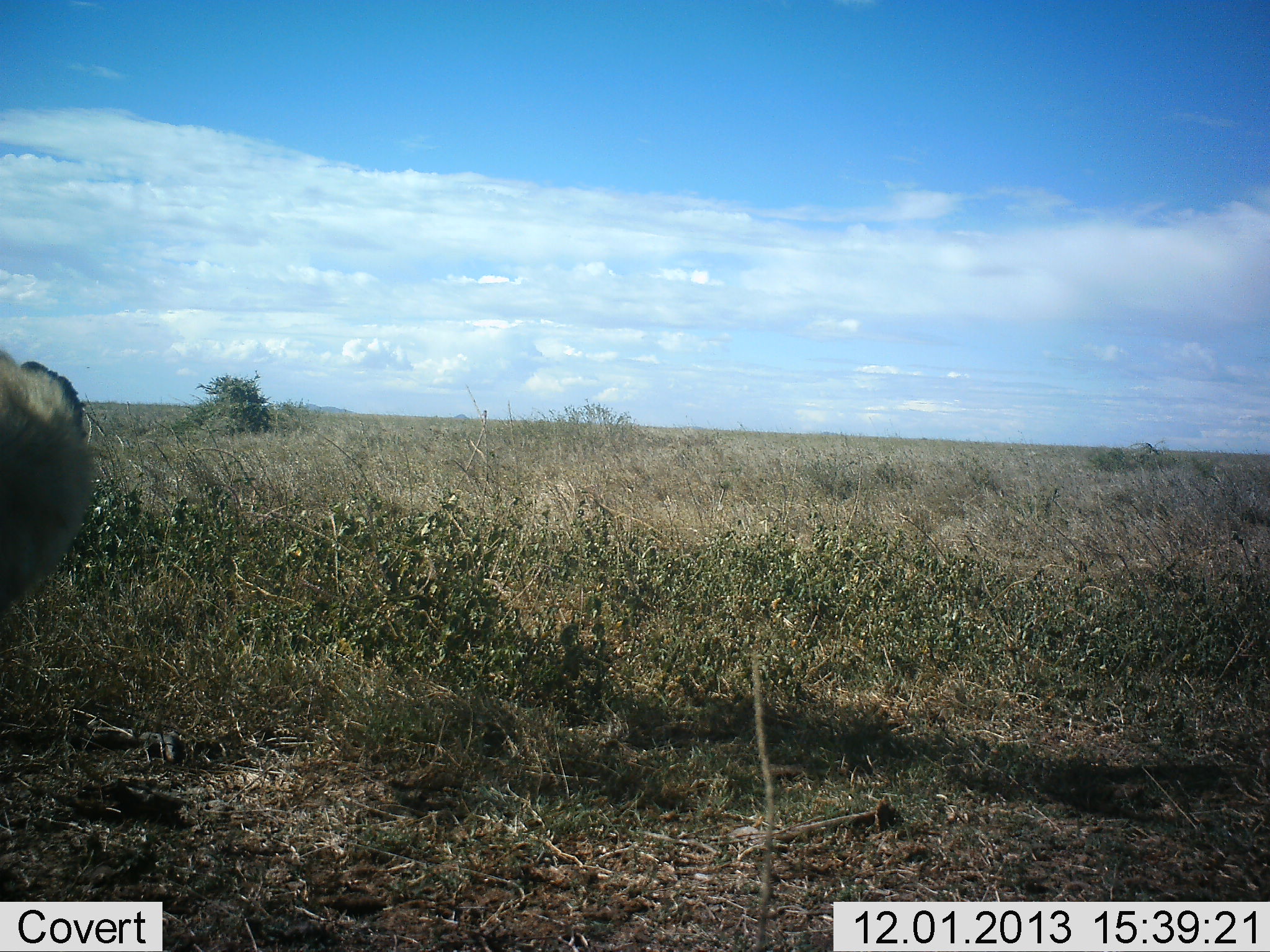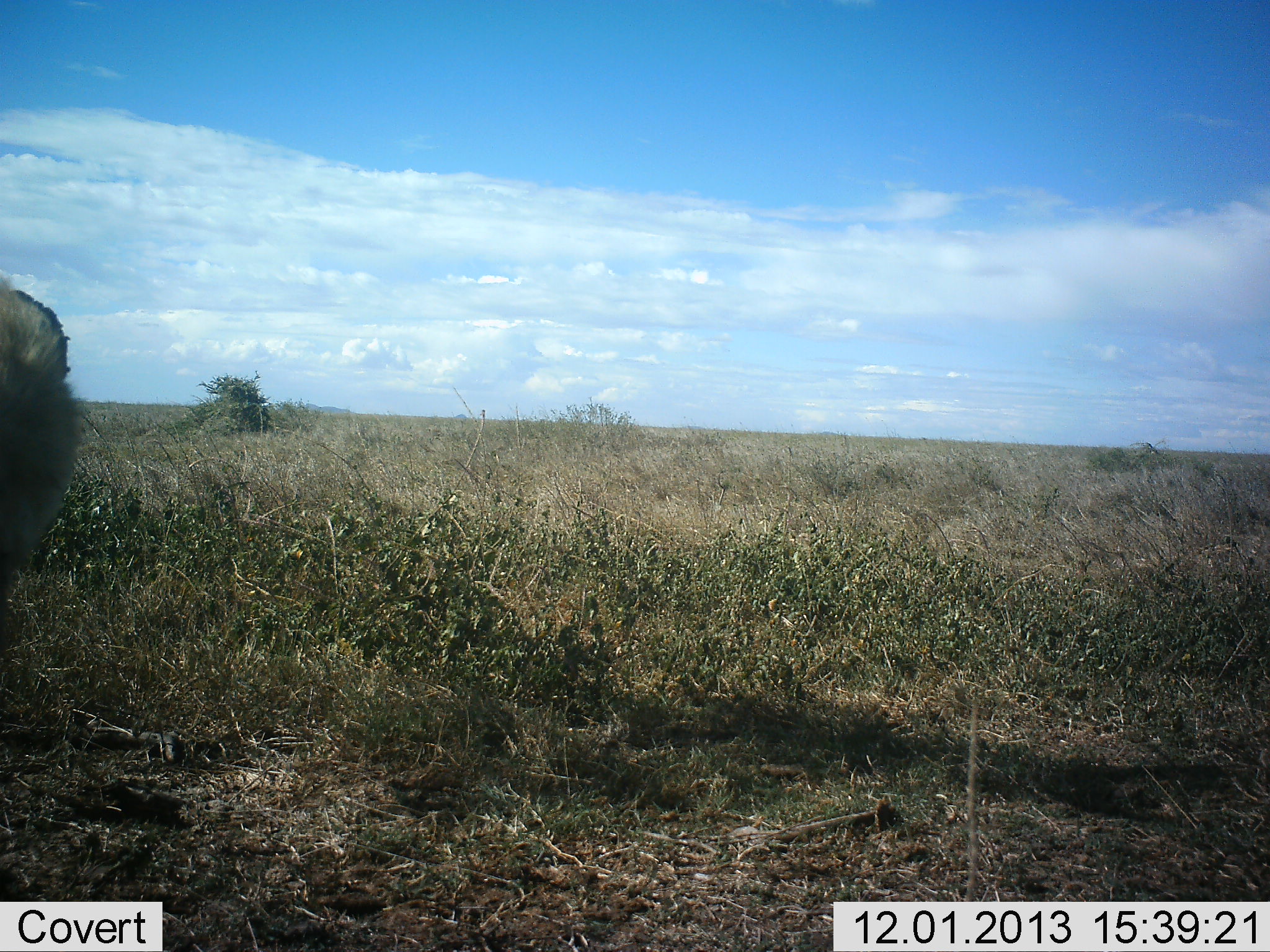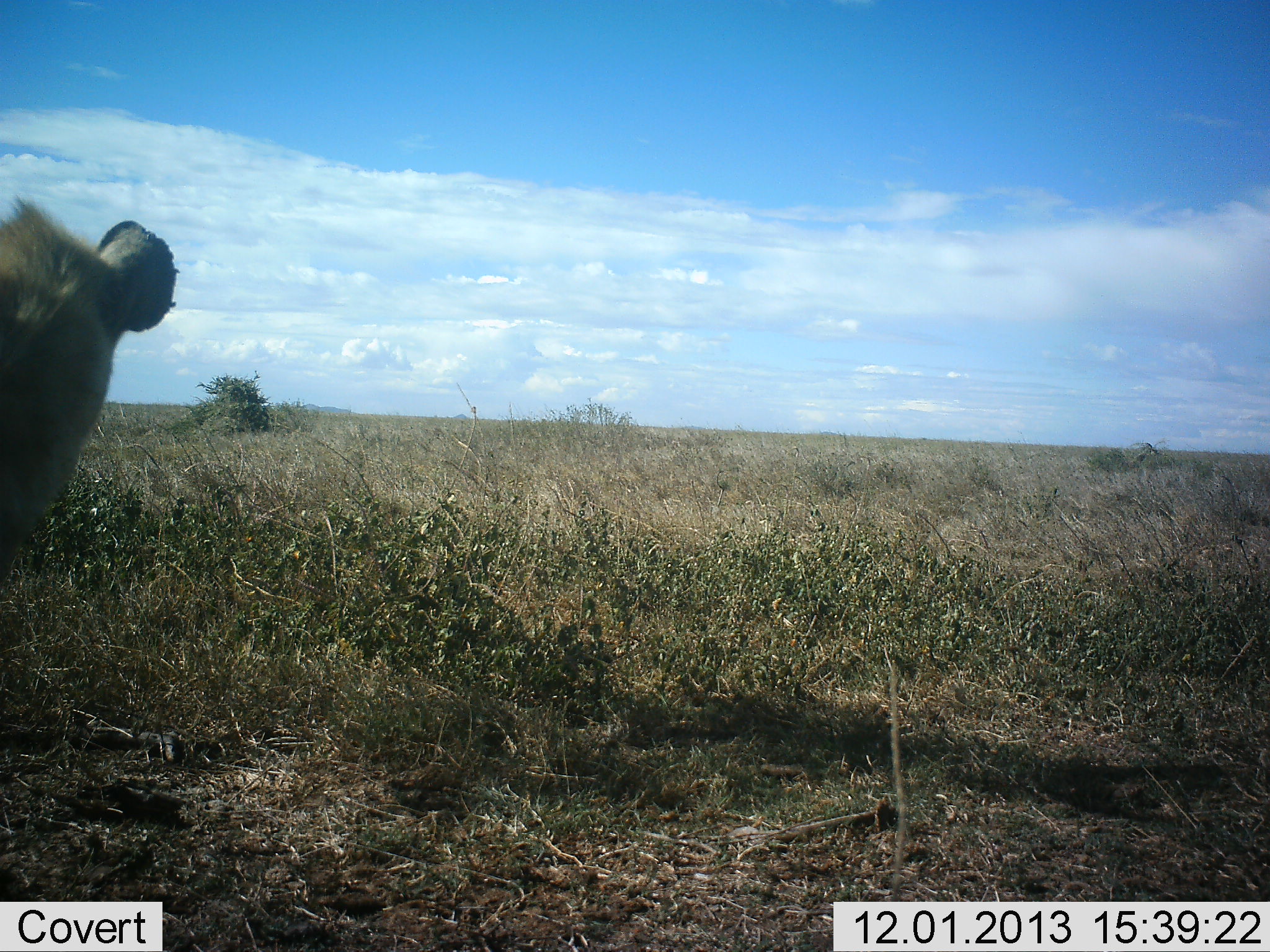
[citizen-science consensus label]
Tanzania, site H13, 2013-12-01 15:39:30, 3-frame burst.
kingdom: Animalia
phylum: Chordata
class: Mammalia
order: Carnivora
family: Hyaenidae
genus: Crocuta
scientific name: Crocuta crocuta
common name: spotted hyena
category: hyenaspotted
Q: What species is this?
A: Hyenaspotted (spotted hyena) (Crocuta crocuta).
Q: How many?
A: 1.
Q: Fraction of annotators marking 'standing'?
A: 100%.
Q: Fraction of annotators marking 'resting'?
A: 0%.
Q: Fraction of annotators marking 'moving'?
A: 0%.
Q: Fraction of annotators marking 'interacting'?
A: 0%.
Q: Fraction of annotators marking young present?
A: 0%.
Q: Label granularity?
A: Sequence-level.